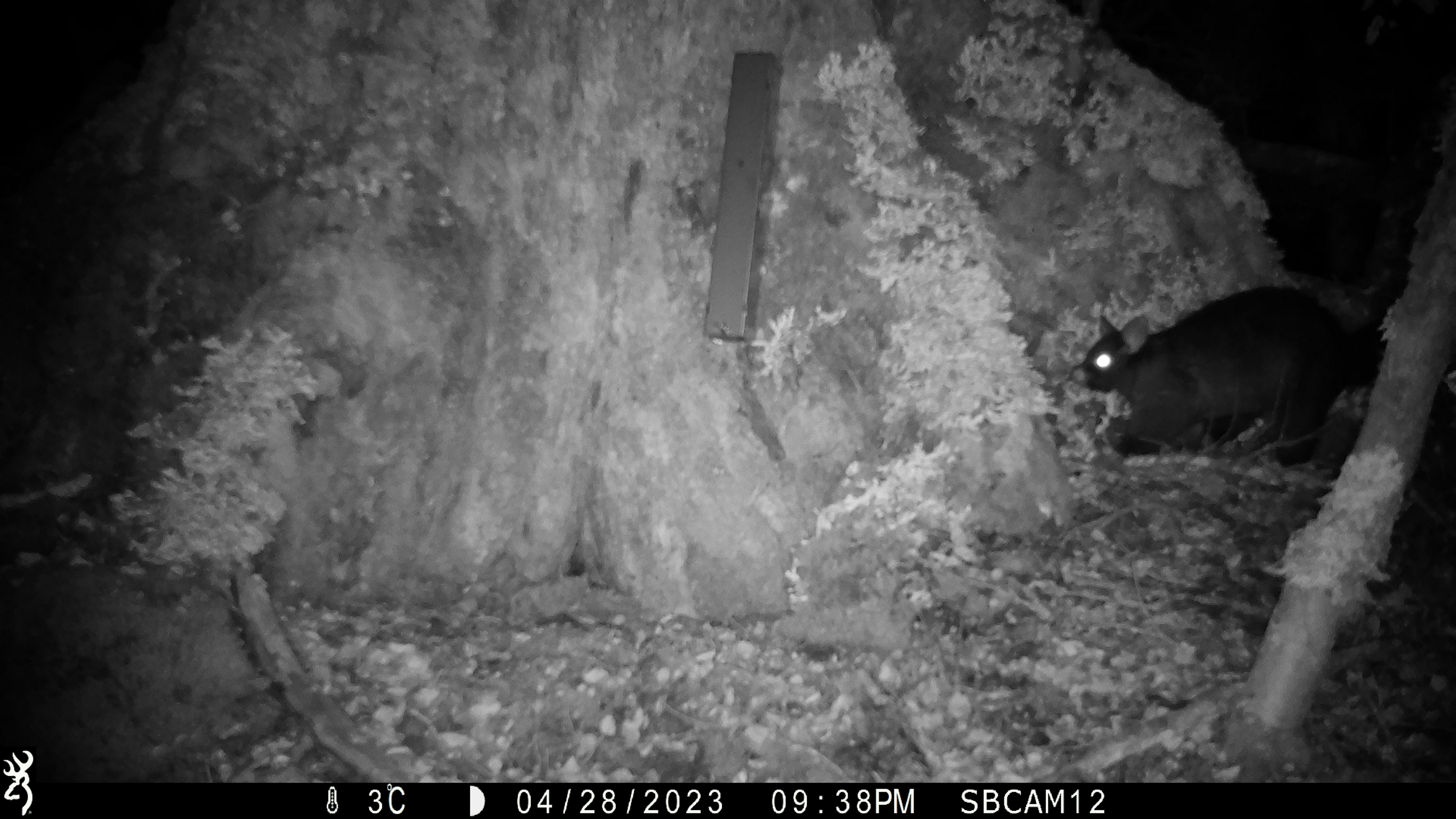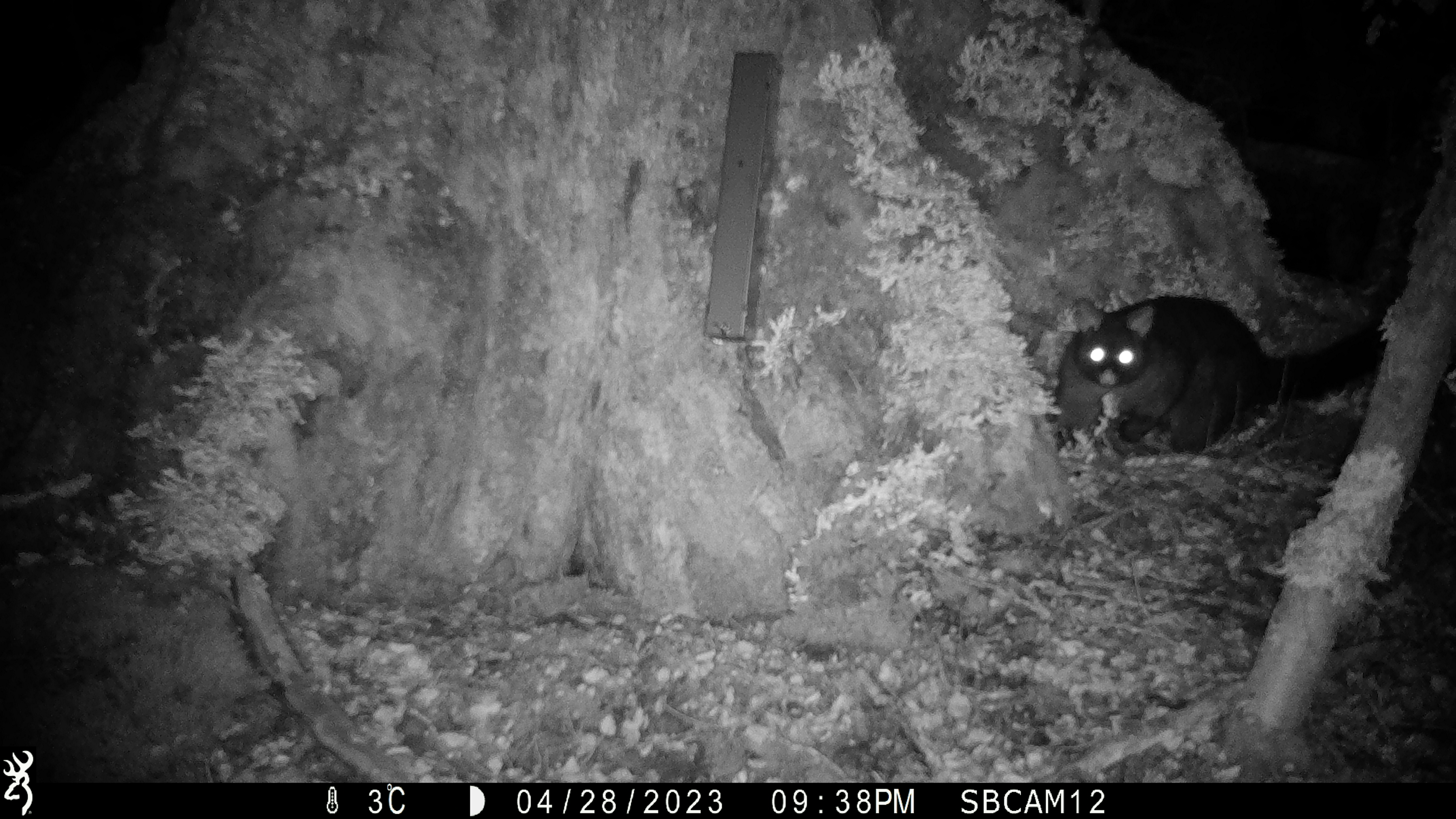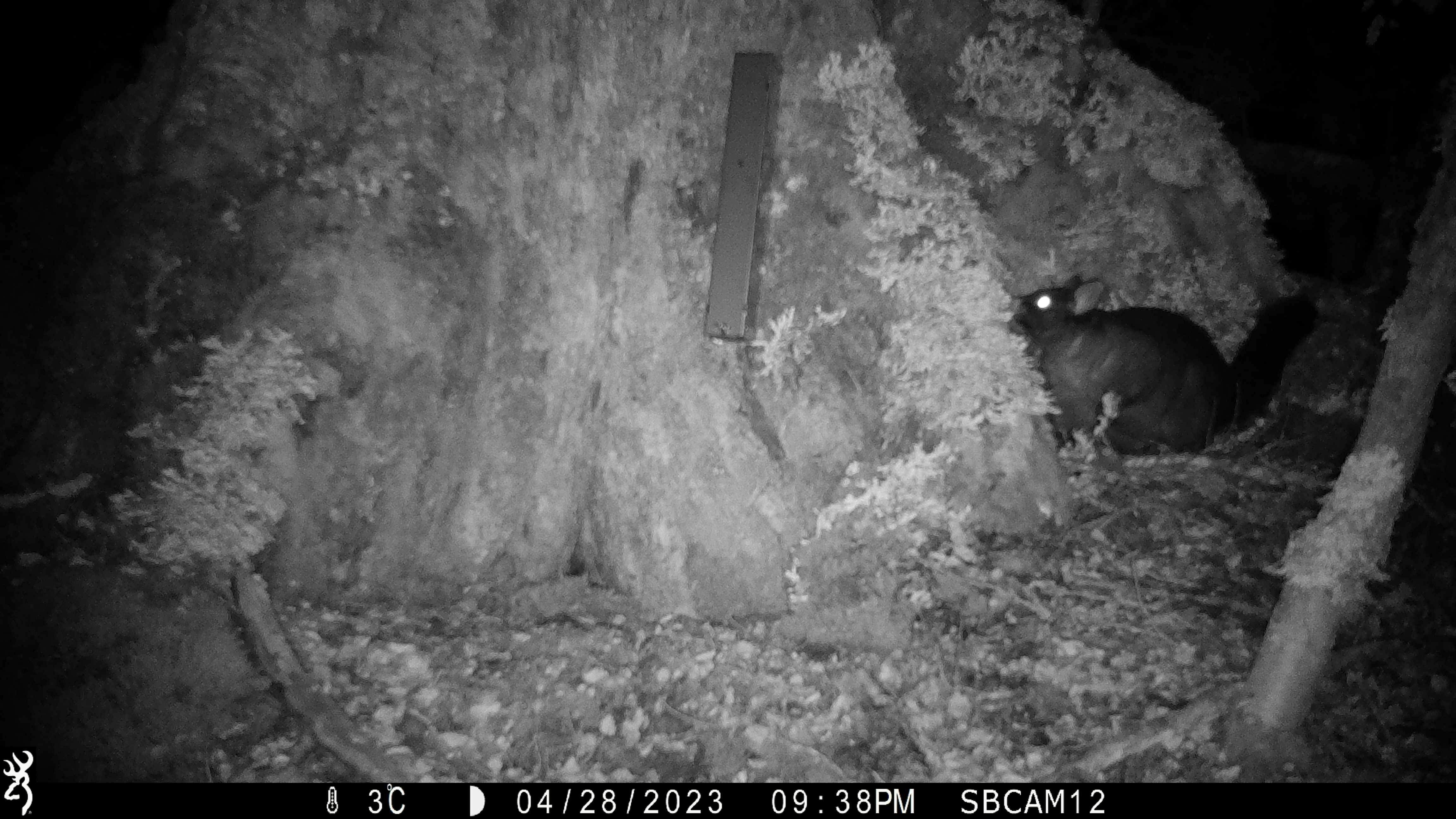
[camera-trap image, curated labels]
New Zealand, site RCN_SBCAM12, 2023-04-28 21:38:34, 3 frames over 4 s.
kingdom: Animalia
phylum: Chordata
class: Mammalia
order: Diprotodontia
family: Phalangeridae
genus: Trichosurus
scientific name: Trichosurus vulpecula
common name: common brushtail possum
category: possum